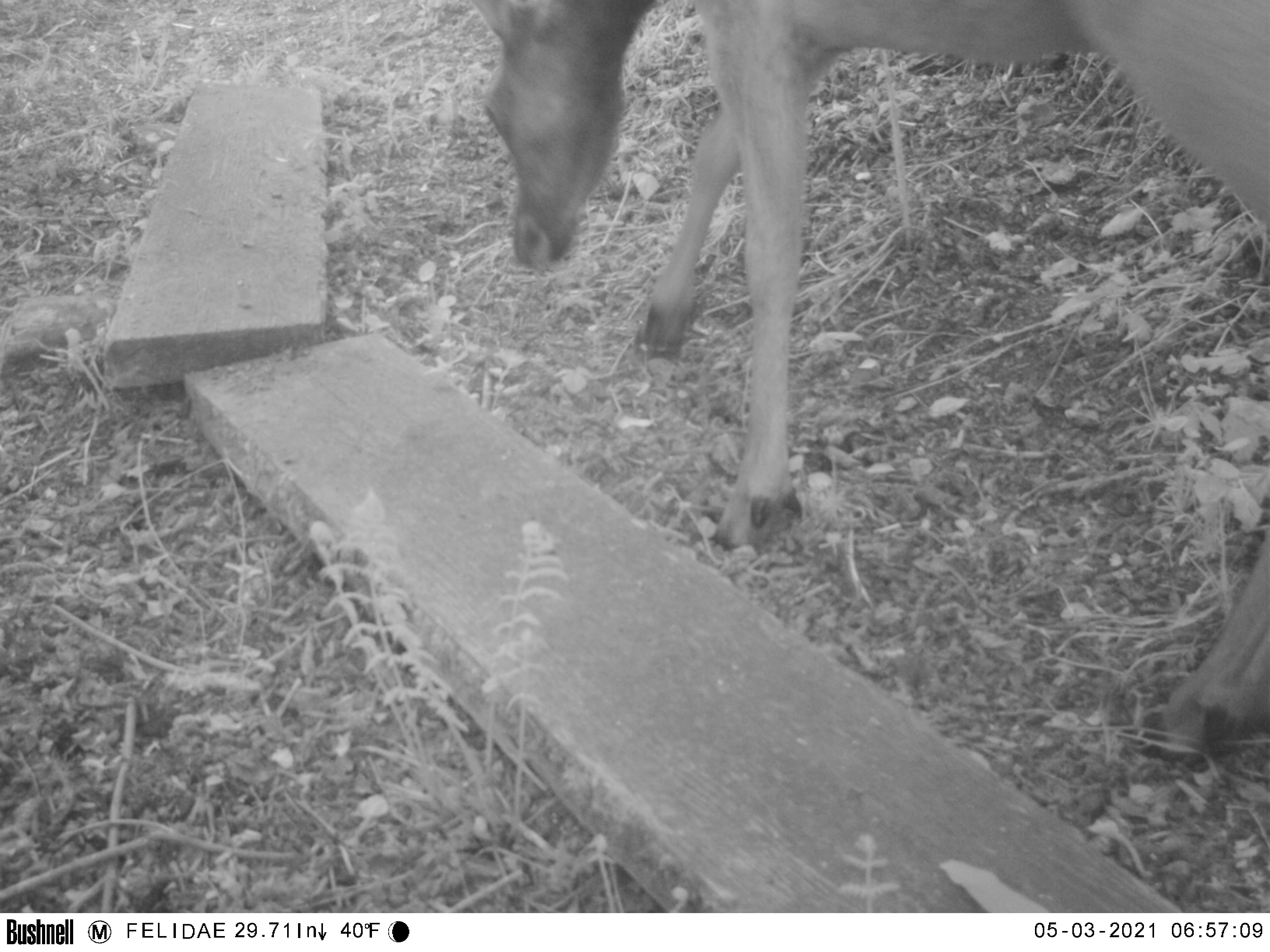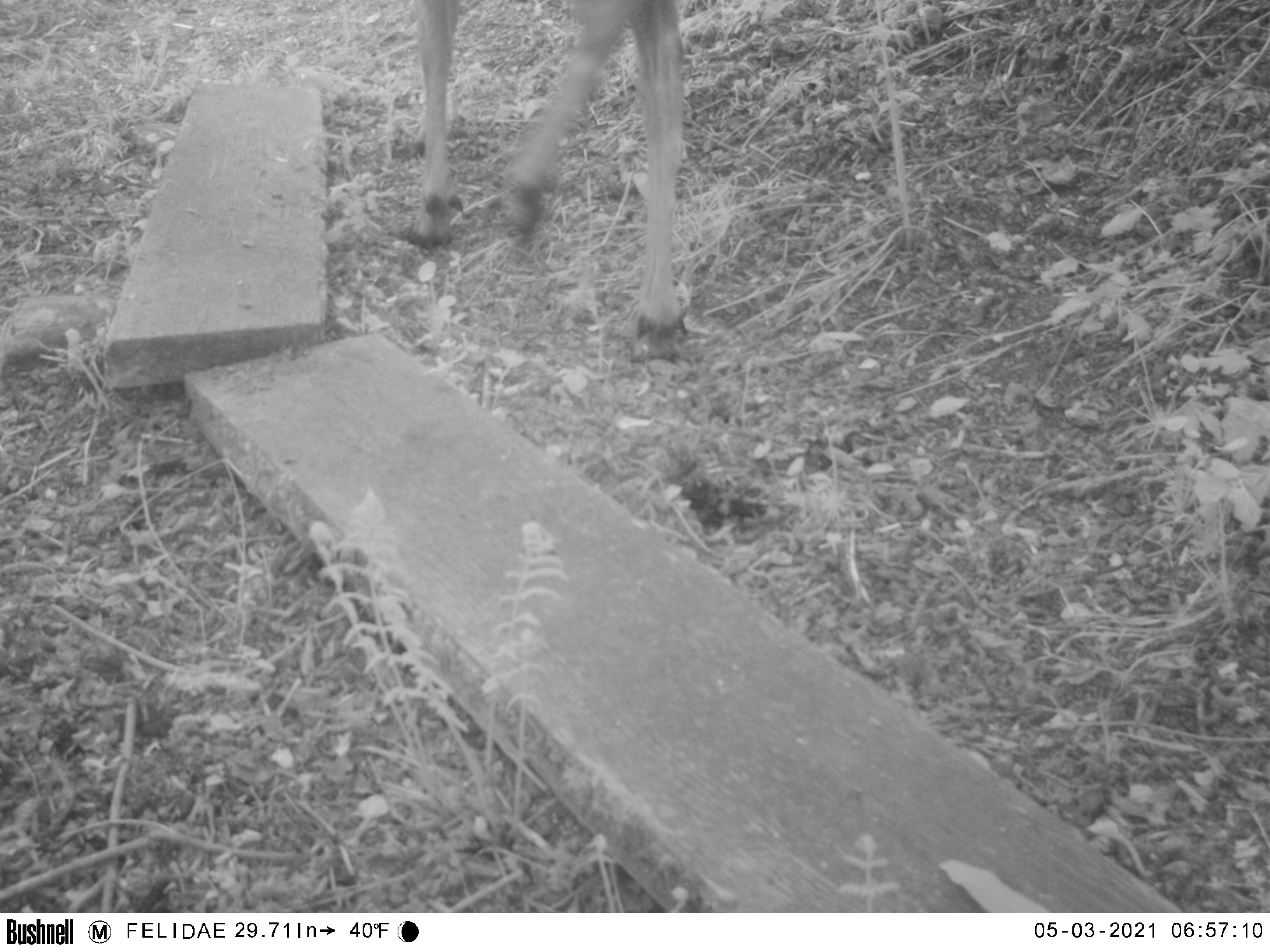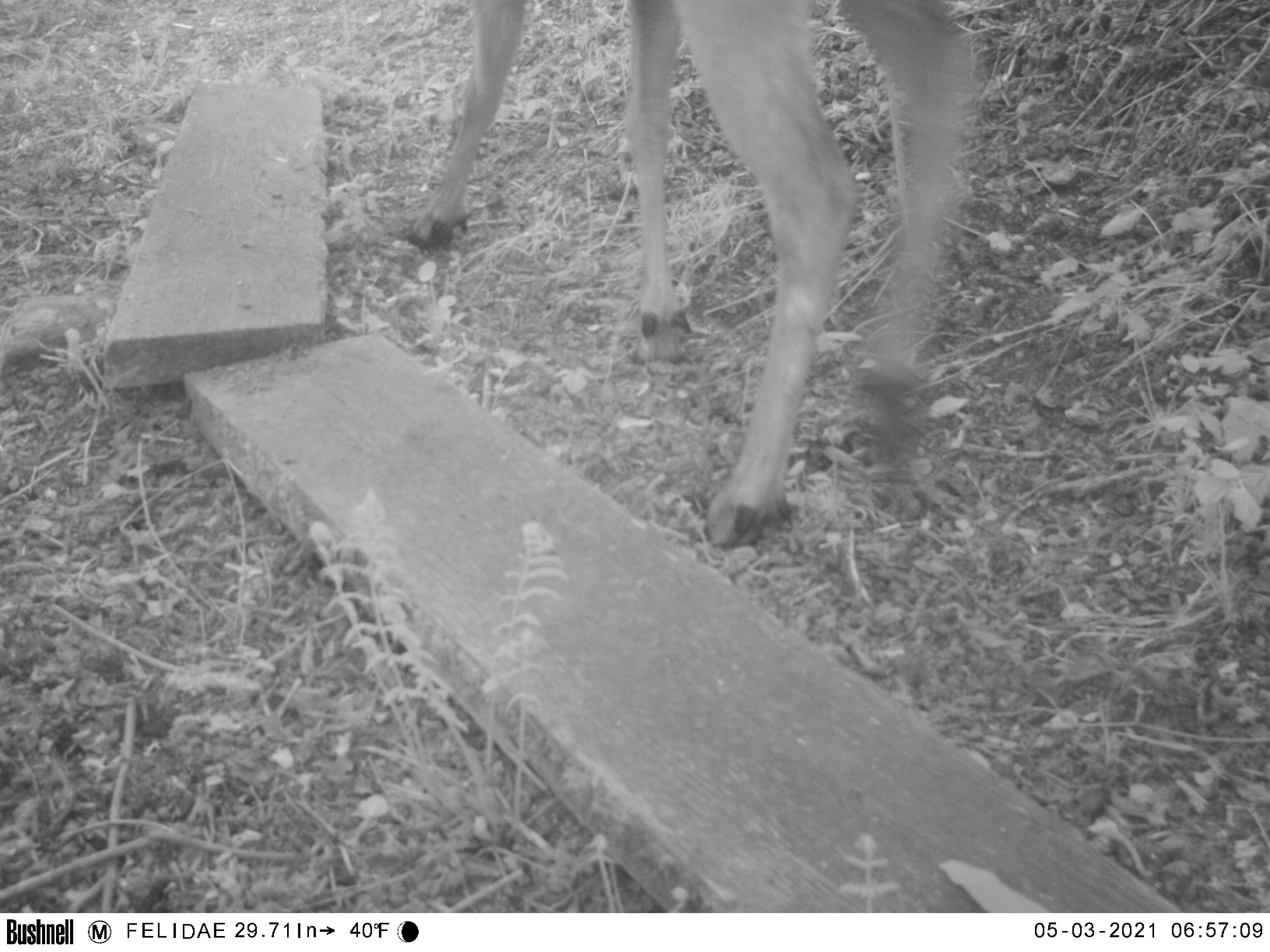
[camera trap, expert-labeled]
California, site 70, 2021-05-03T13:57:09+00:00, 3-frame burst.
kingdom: Animalia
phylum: Chordata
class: Mammalia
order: Artiodactyla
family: Cervidae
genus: Odocoileus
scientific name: Odocoileus hemionus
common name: mule deer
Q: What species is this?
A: Mule deer (Odocoileus hemionus).